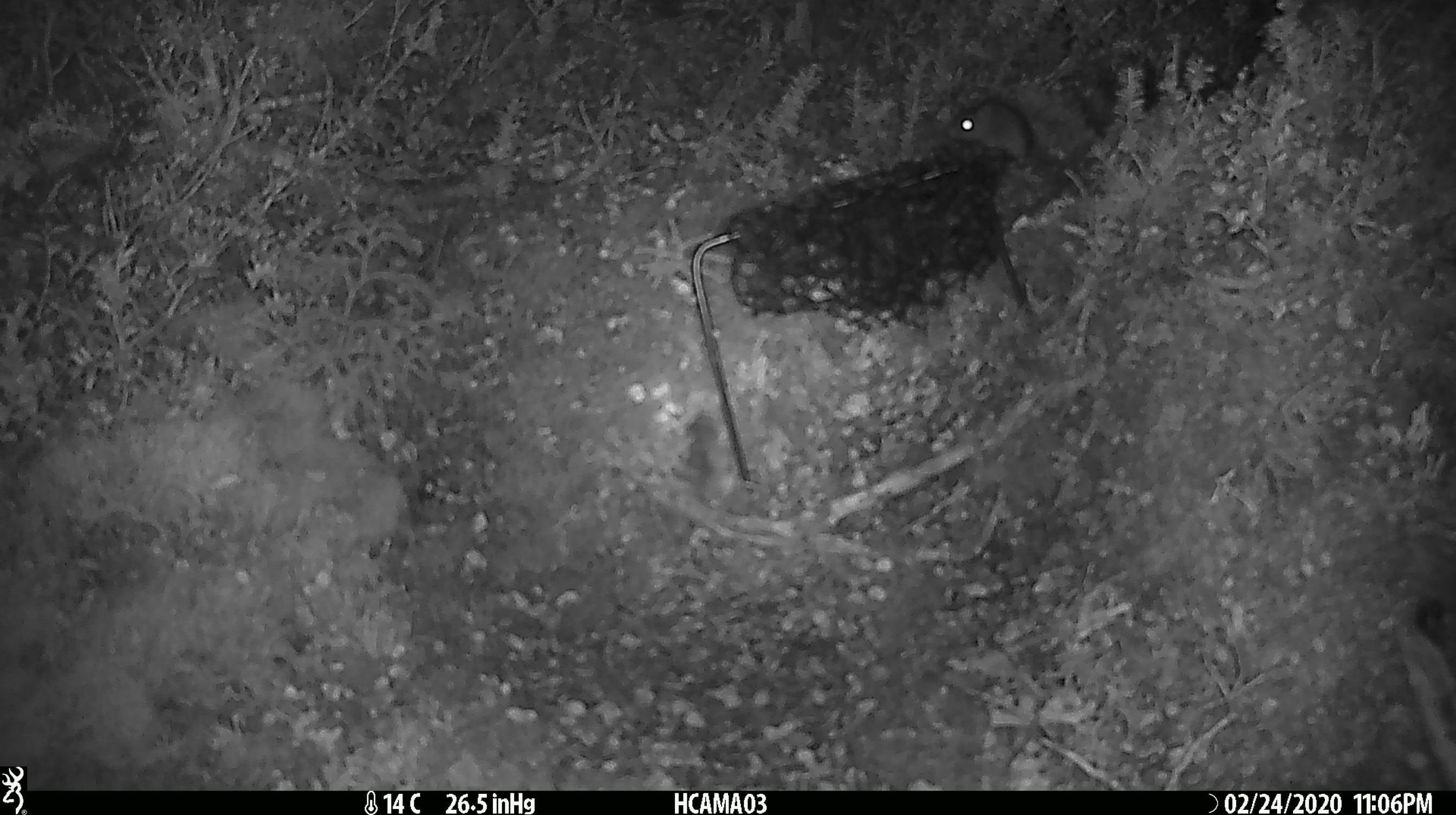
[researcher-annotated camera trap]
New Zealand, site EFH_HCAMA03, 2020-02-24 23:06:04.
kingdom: Animalia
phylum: Chordata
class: Mammalia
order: Rodentia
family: Muridae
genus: Mus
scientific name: Mus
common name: mouse